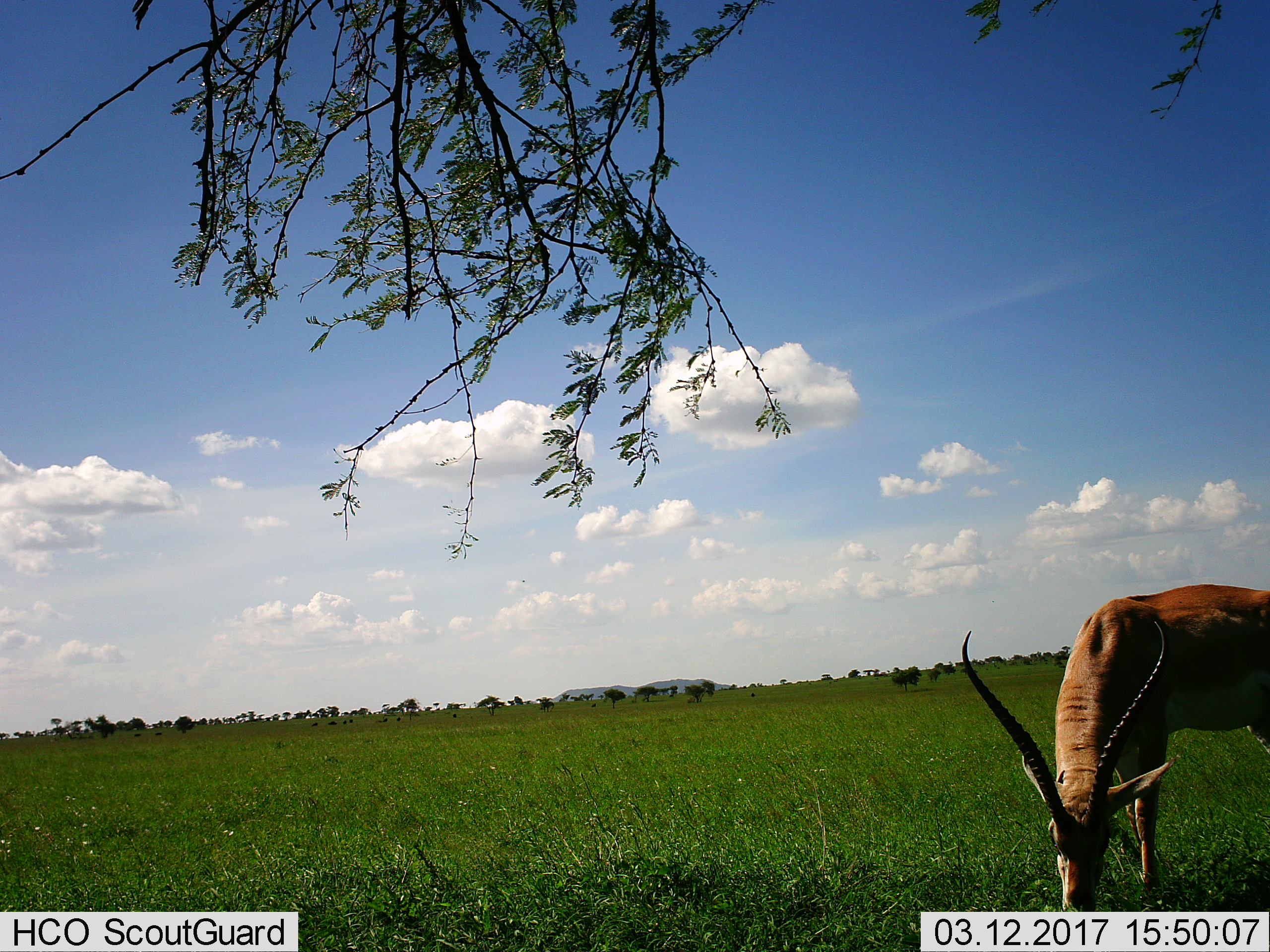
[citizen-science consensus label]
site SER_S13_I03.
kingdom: Animalia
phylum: Chordata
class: Mammalia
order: Artiodactyla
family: Bovidae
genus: Aepyceros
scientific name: Aepyceros melampus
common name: impala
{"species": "impala (Aepyceros melampus)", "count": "1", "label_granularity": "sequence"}